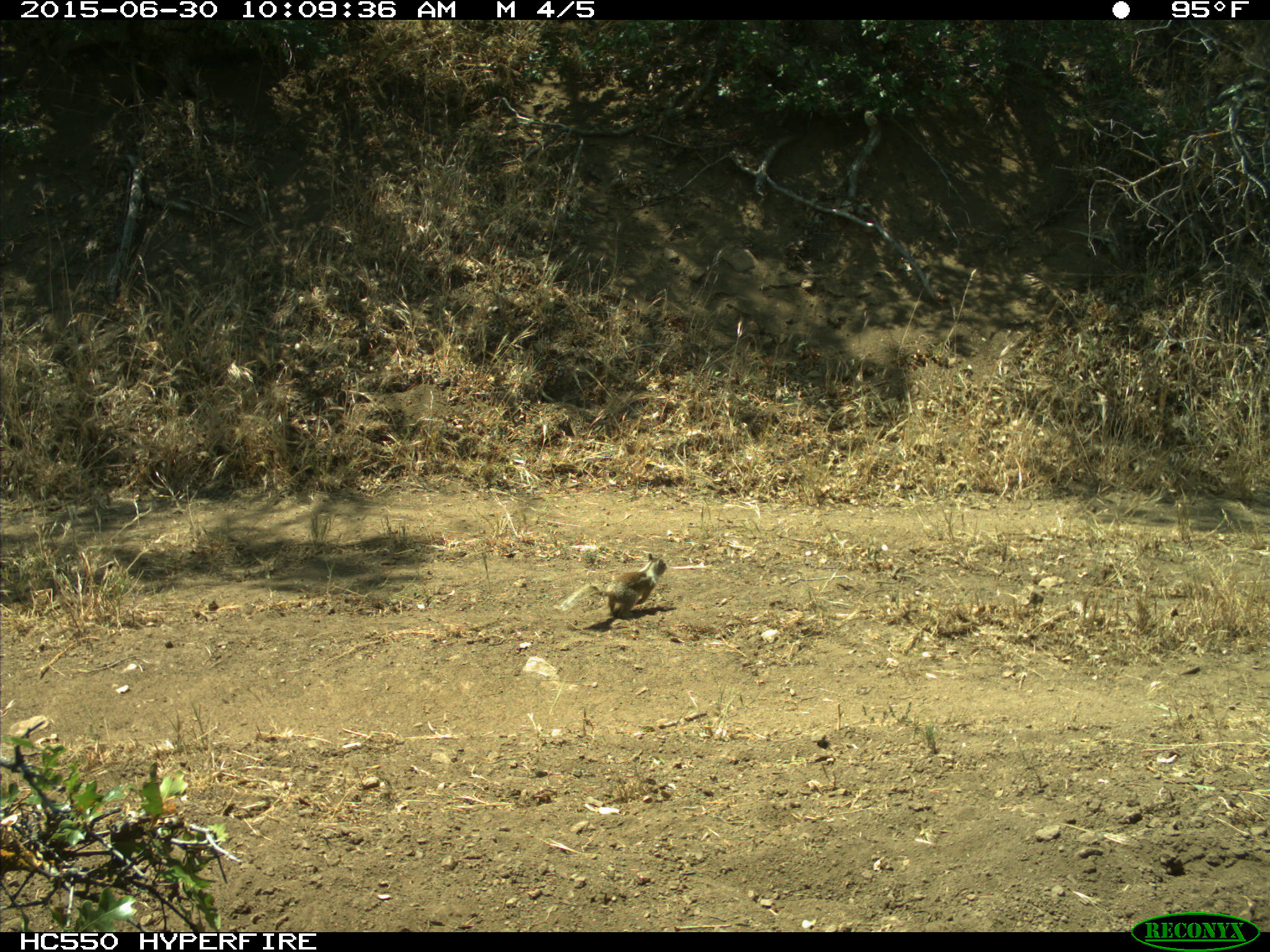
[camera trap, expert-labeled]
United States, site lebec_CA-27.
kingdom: Animalia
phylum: Chordata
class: Mammalia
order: Rodentia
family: Sciuridae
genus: Otospermophilus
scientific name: Otospermophilus beecheyi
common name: california ground squirrel